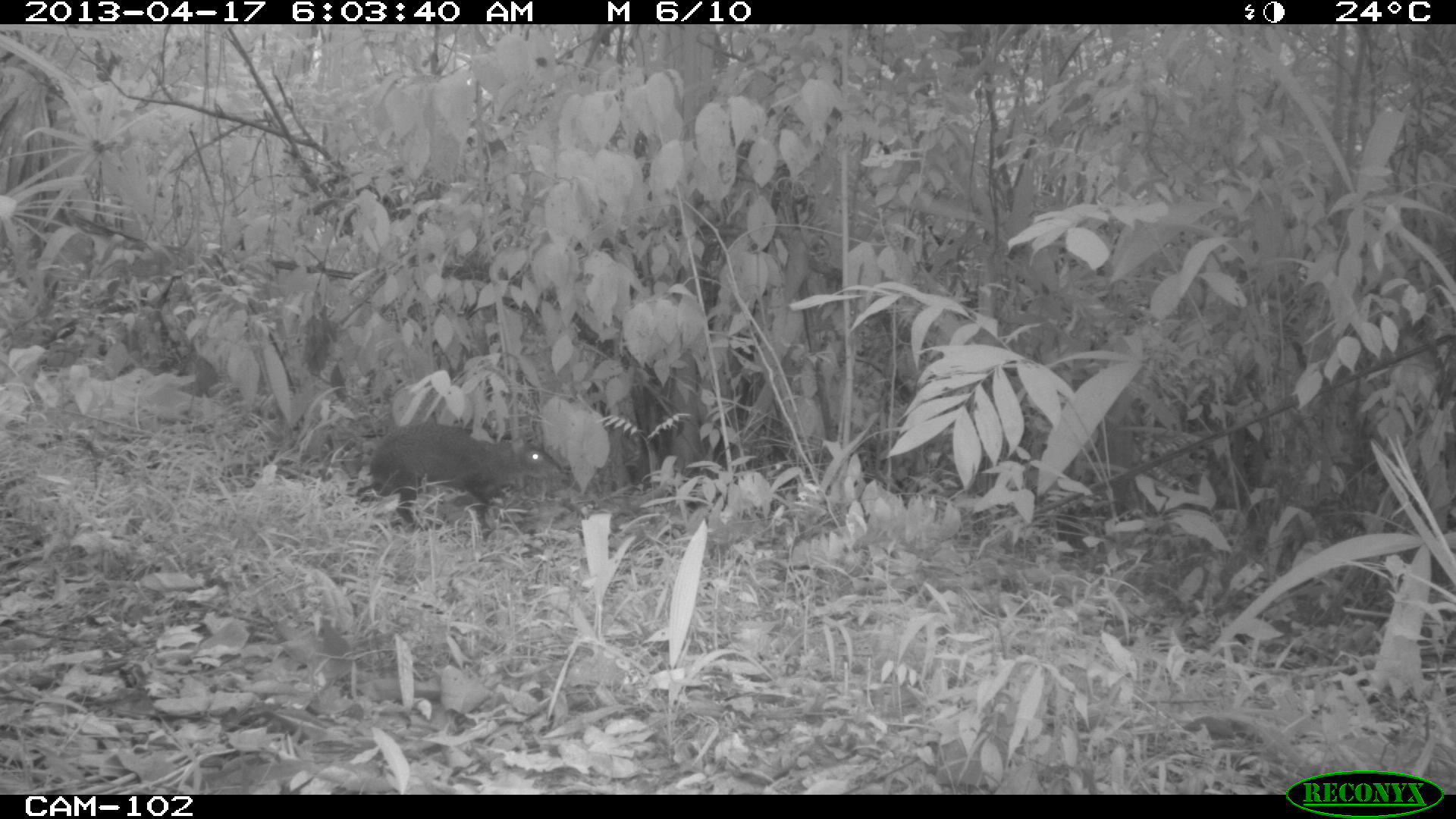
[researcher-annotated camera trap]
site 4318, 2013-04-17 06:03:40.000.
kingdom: Animalia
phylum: Chordata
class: Mammalia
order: Rodentia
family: Dasyproctidae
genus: Dasyprocta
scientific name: Dasyprocta punctata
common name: central american agouti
Dasyprocta punctata (central american agouti), count 1.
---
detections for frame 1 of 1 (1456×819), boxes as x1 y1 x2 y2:
dasyprocta punctata: 369 421 562 538